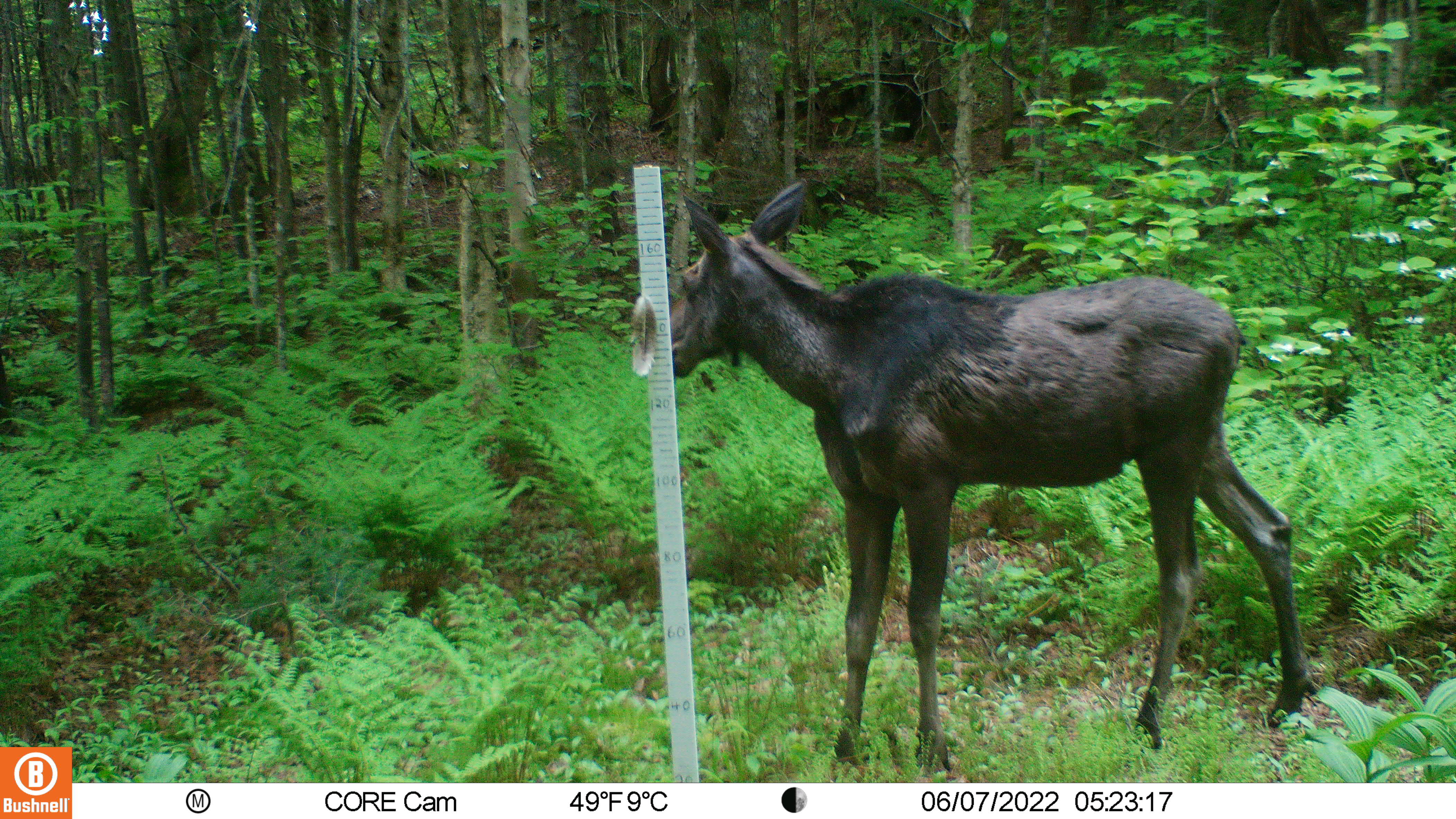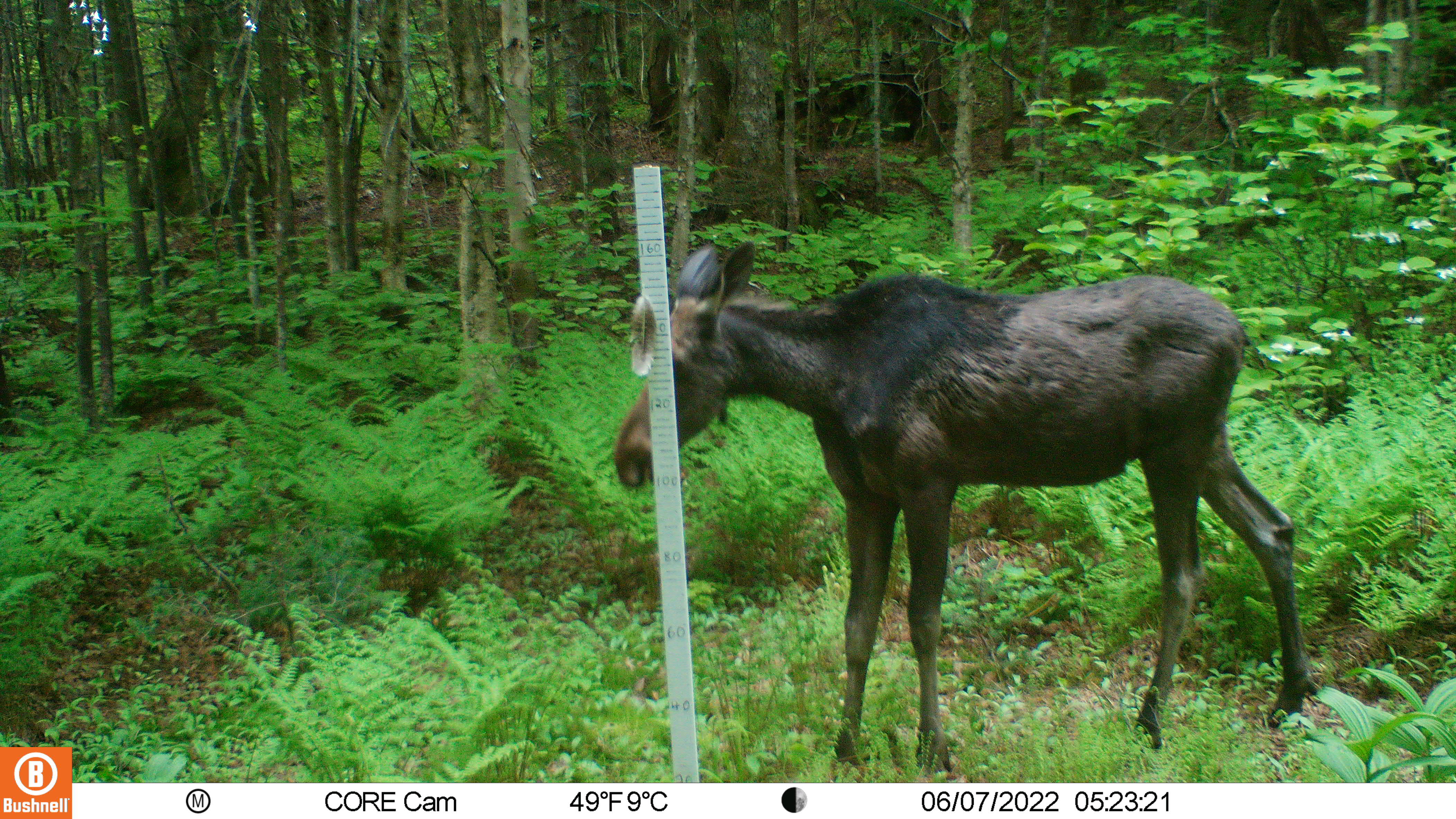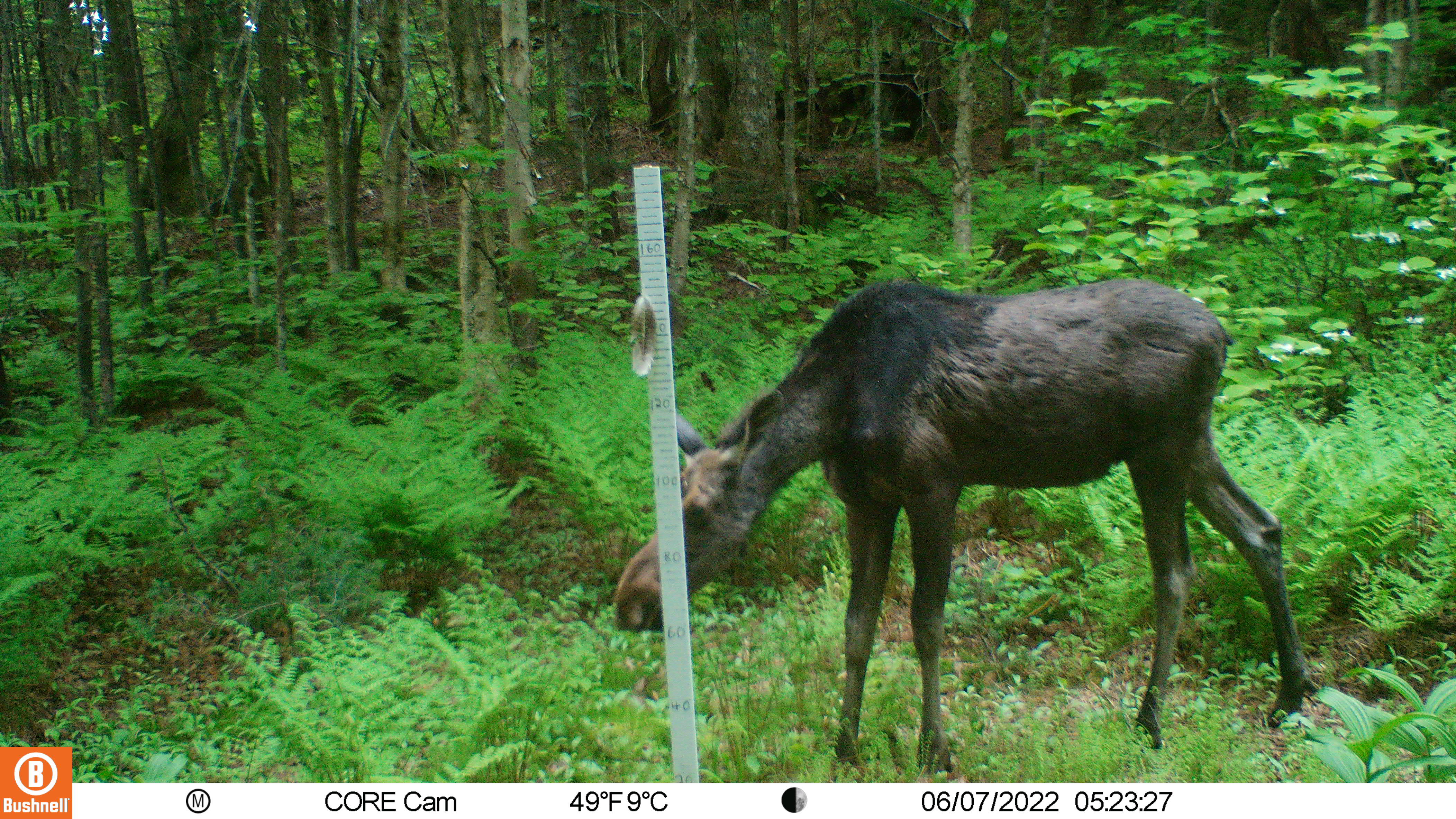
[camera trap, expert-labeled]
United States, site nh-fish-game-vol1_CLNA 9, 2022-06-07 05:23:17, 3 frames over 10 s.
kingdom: Animalia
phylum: Chordata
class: Mammalia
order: Artiodactyla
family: Cervidae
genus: Alces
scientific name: Alces alces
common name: moose